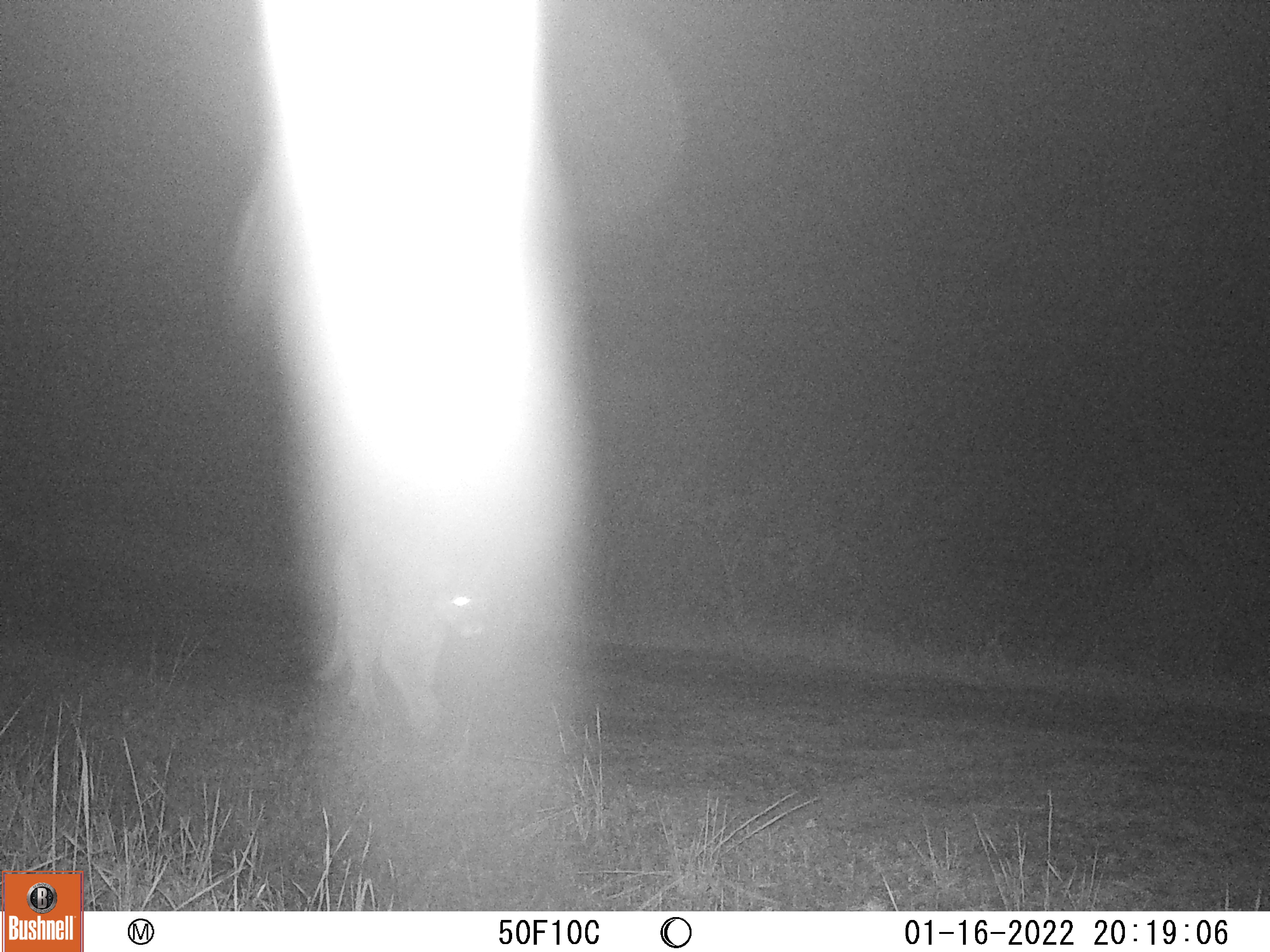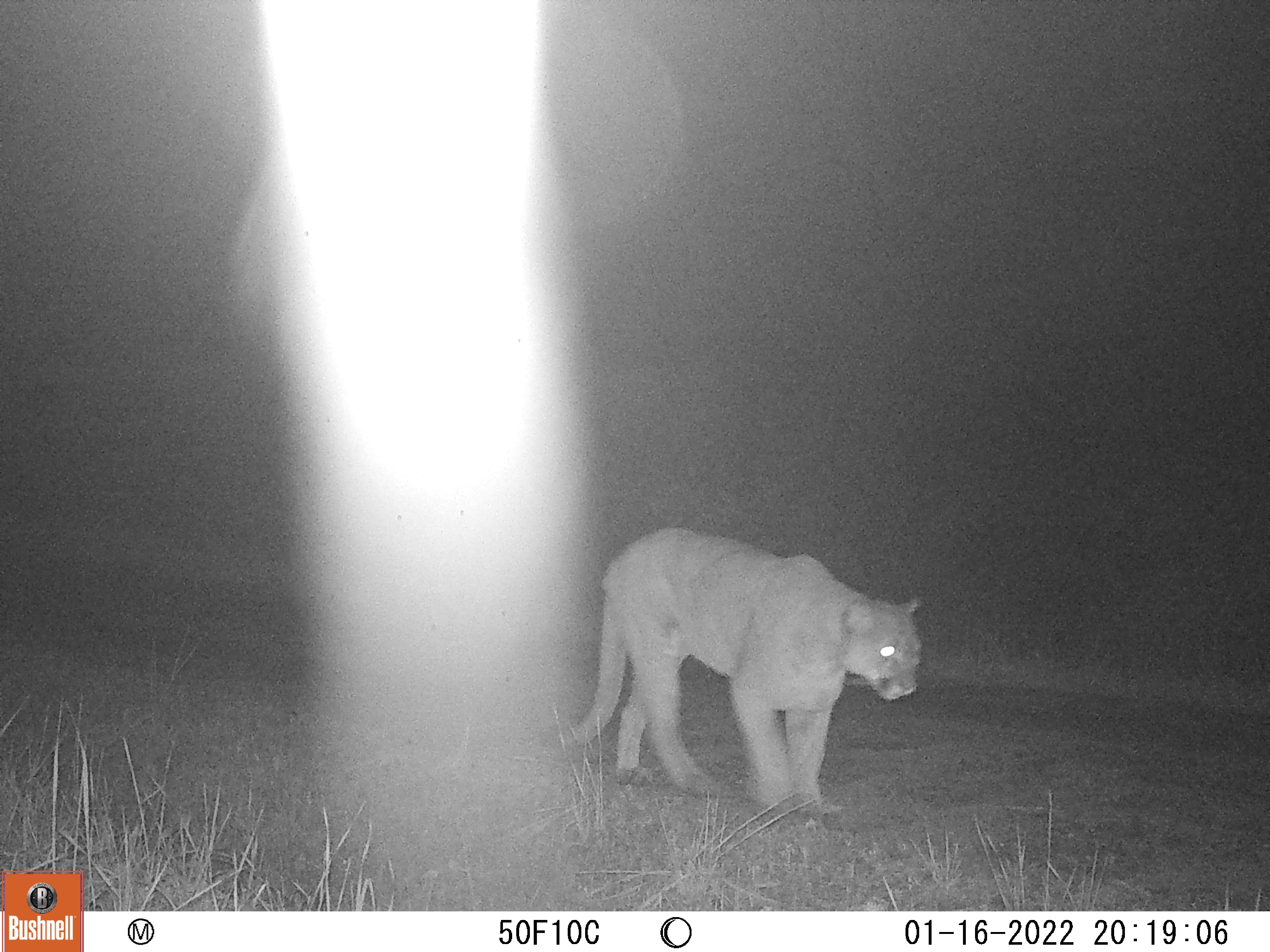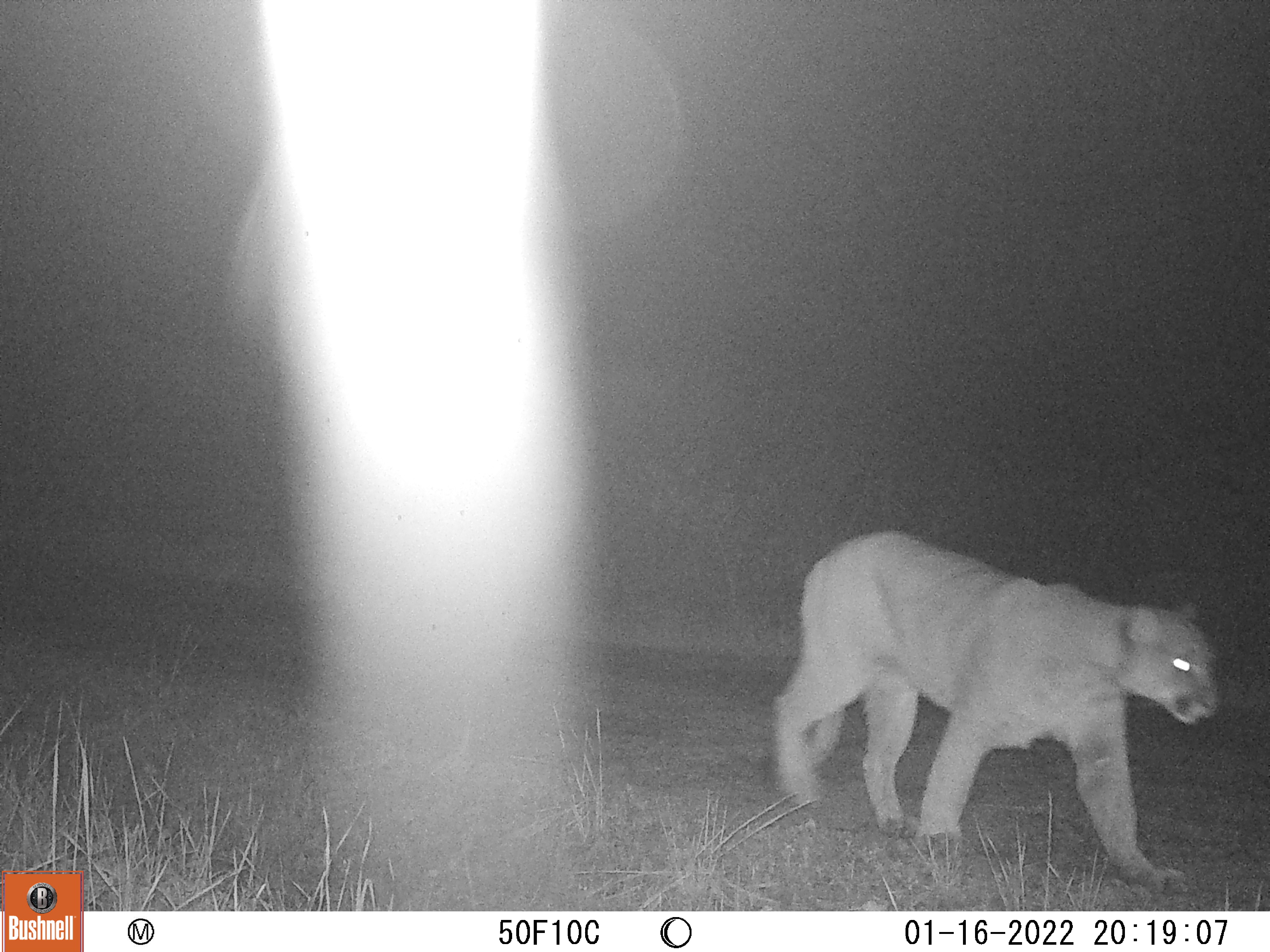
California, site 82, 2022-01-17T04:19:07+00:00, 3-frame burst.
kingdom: Animalia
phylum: Chordata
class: Mammalia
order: Carnivora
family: Felidae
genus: Puma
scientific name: Puma concolor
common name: puma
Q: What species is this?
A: Puma (Puma concolor).